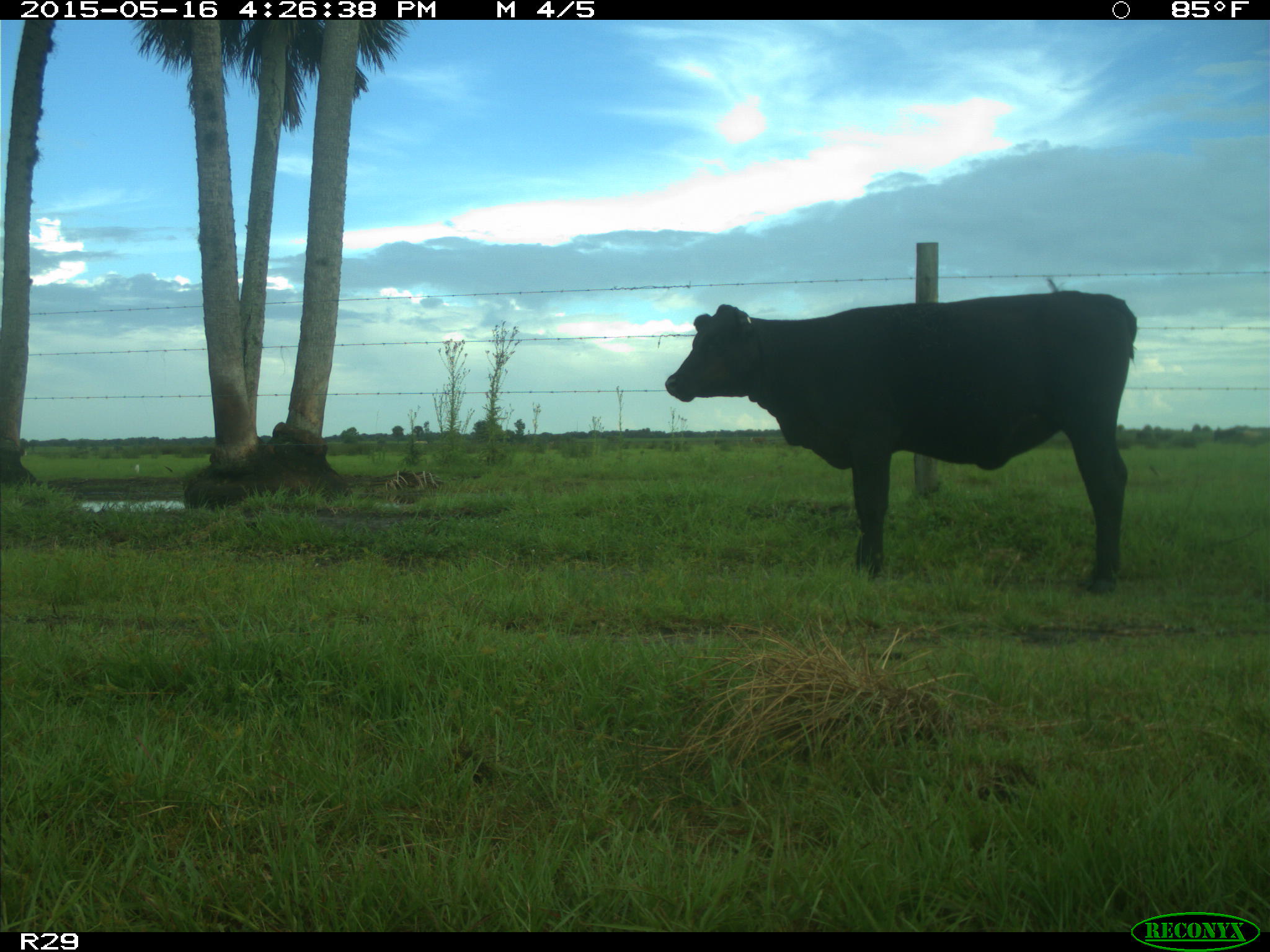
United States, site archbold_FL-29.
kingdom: Animalia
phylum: Chordata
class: Mammalia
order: Artiodactyla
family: Bovidae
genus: Bos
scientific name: Bos taurus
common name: domestic cow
Bos taurus (domestic cow).